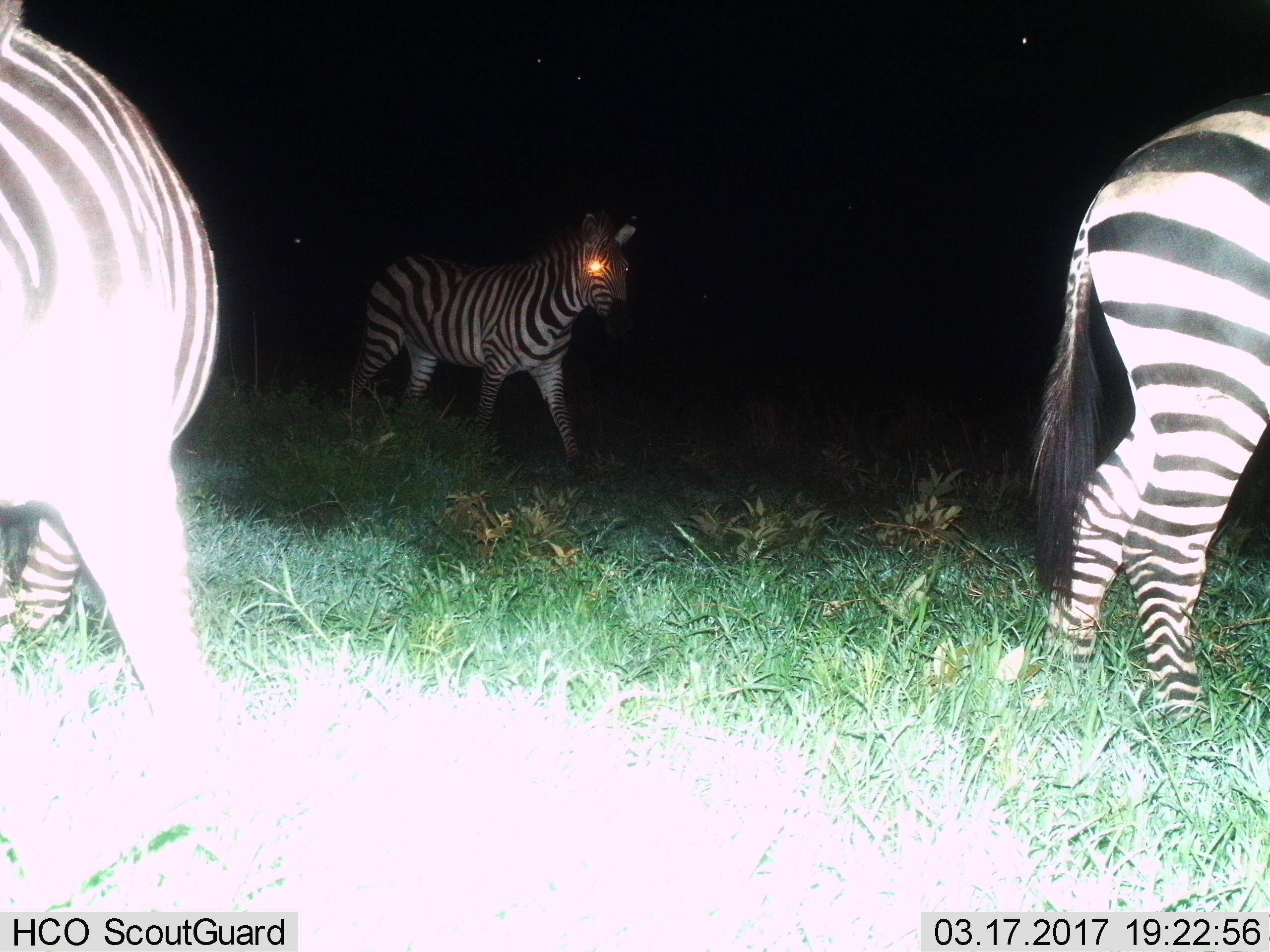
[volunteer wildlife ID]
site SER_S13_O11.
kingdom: Animalia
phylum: Chordata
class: Mammalia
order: Perissodactyla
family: Equidae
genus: Equus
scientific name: Equus quagga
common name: plains zebra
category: zebraplains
Zebraplains (plains zebra) (Equus quagga), count 3. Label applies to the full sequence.